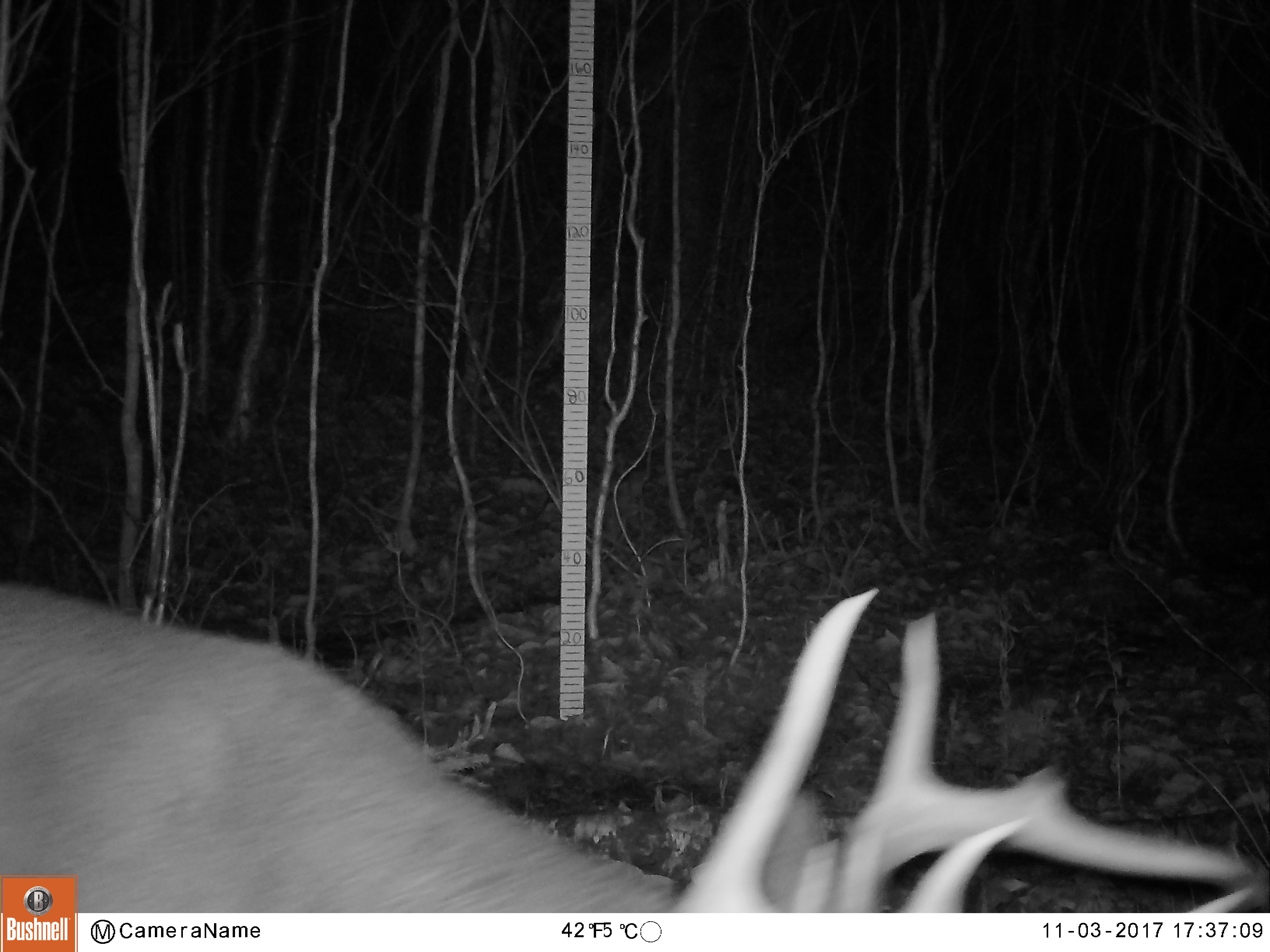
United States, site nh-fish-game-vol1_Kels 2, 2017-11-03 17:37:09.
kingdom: Animalia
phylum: Chordata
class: Mammalia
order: Artiodactyla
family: Cervidae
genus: Odocoileus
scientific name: Odocoileus virginianus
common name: white-tailed deer